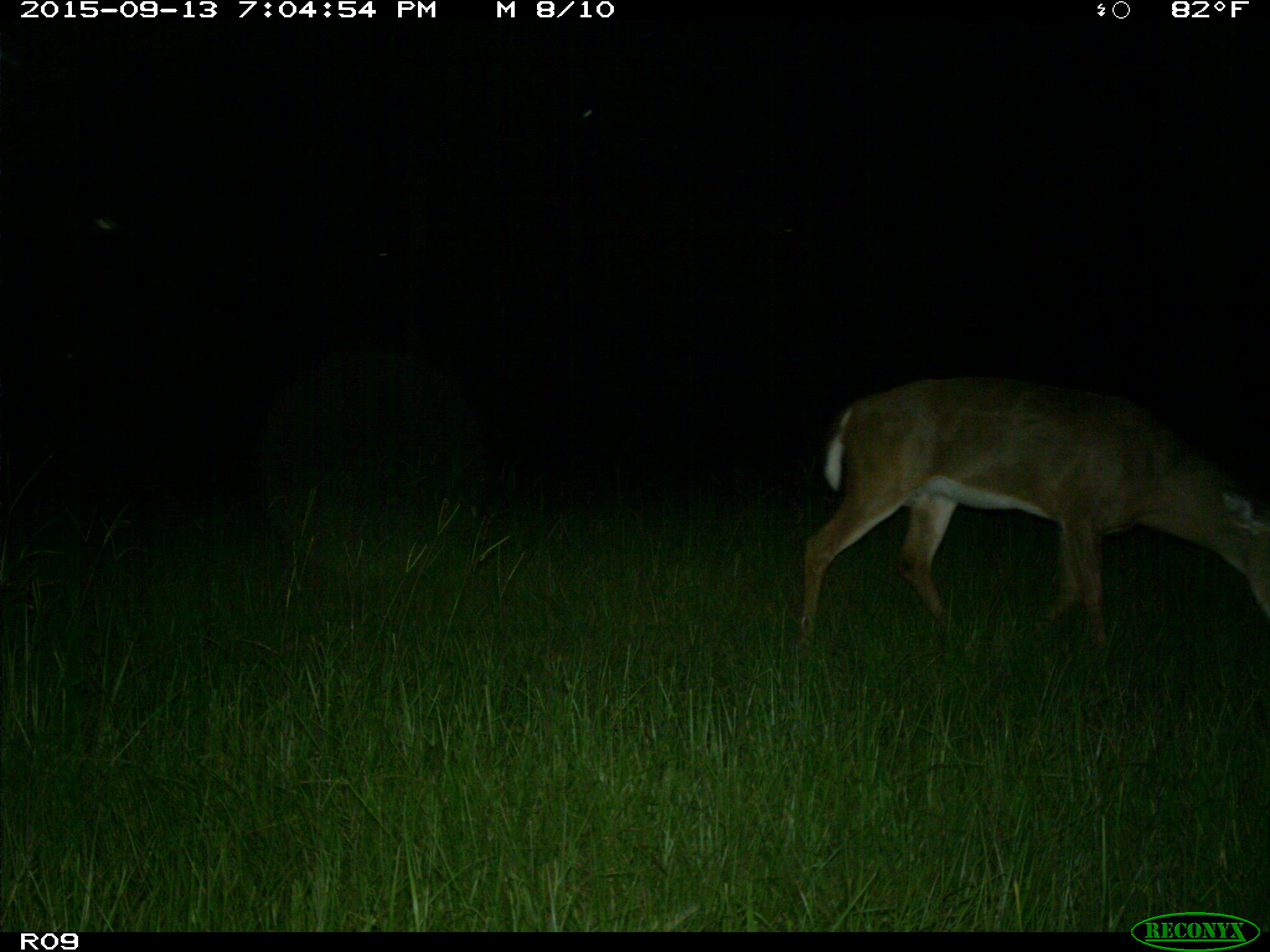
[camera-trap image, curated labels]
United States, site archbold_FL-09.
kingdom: Animalia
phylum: Chordata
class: Mammalia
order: Artiodactyla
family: Cervidae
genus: Odocoileus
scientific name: Odocoileus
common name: deer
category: unidentified deer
Unidentified deer (deer) (Odocoileus).